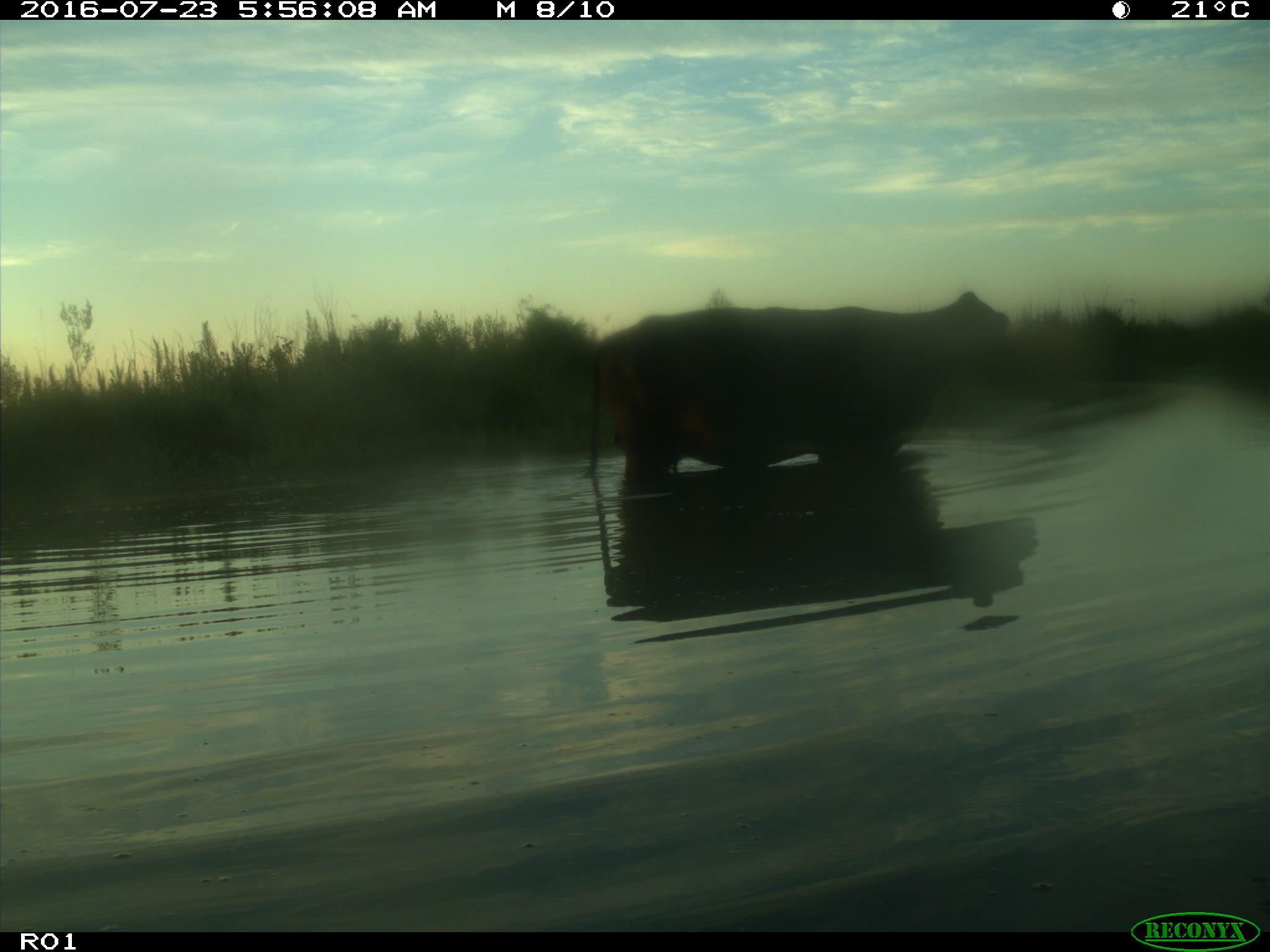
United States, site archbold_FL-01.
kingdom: Animalia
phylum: Chordata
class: Mammalia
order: Artiodactyla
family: Bovidae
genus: Bos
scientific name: Bos taurus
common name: domestic cow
Bos taurus (domestic cow).